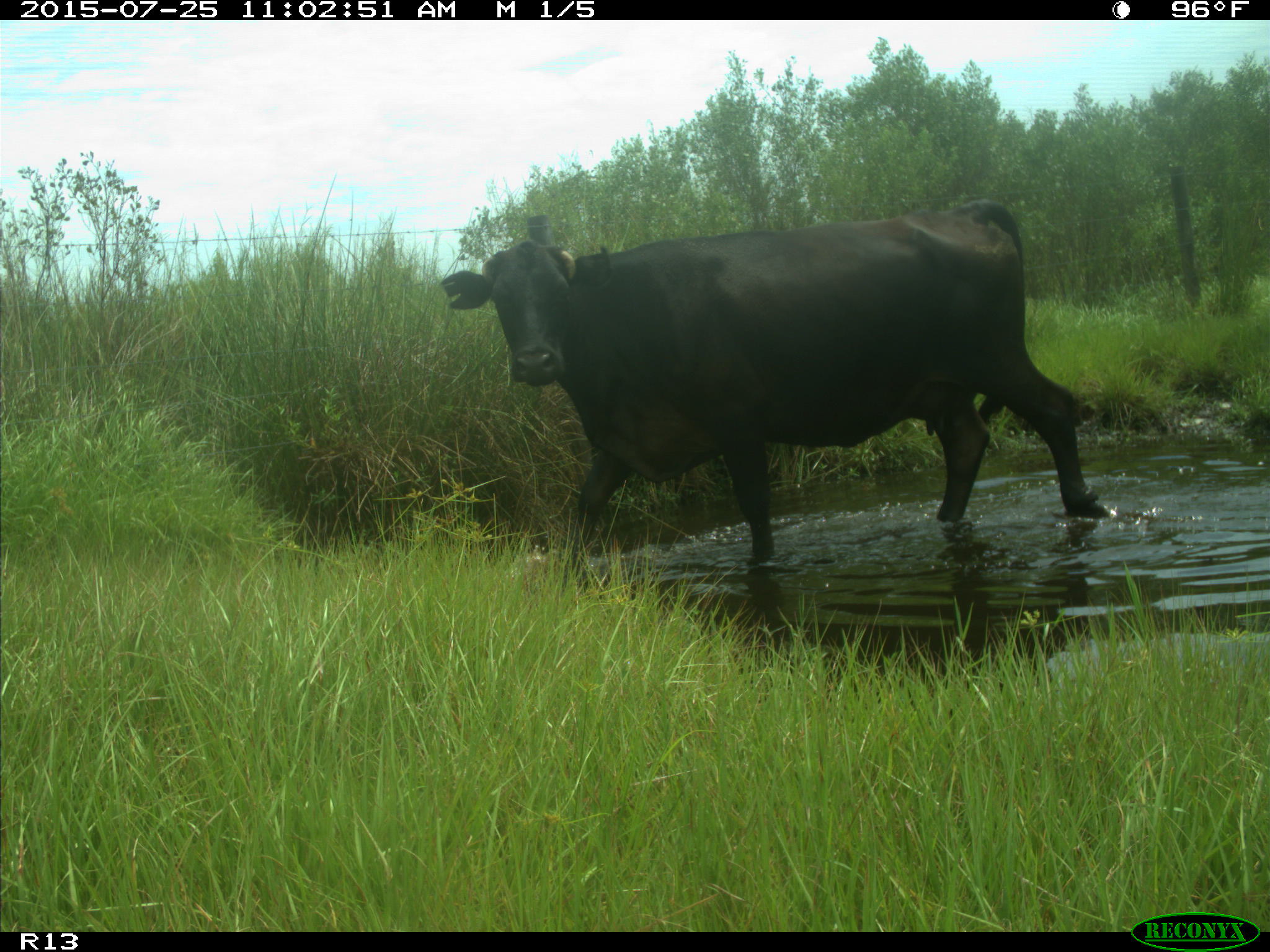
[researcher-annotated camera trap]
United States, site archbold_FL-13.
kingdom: Animalia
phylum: Chordata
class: Mammalia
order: Artiodactyla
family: Bovidae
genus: Bos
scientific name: Bos taurus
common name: domestic cow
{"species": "Bos taurus (domestic cow)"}